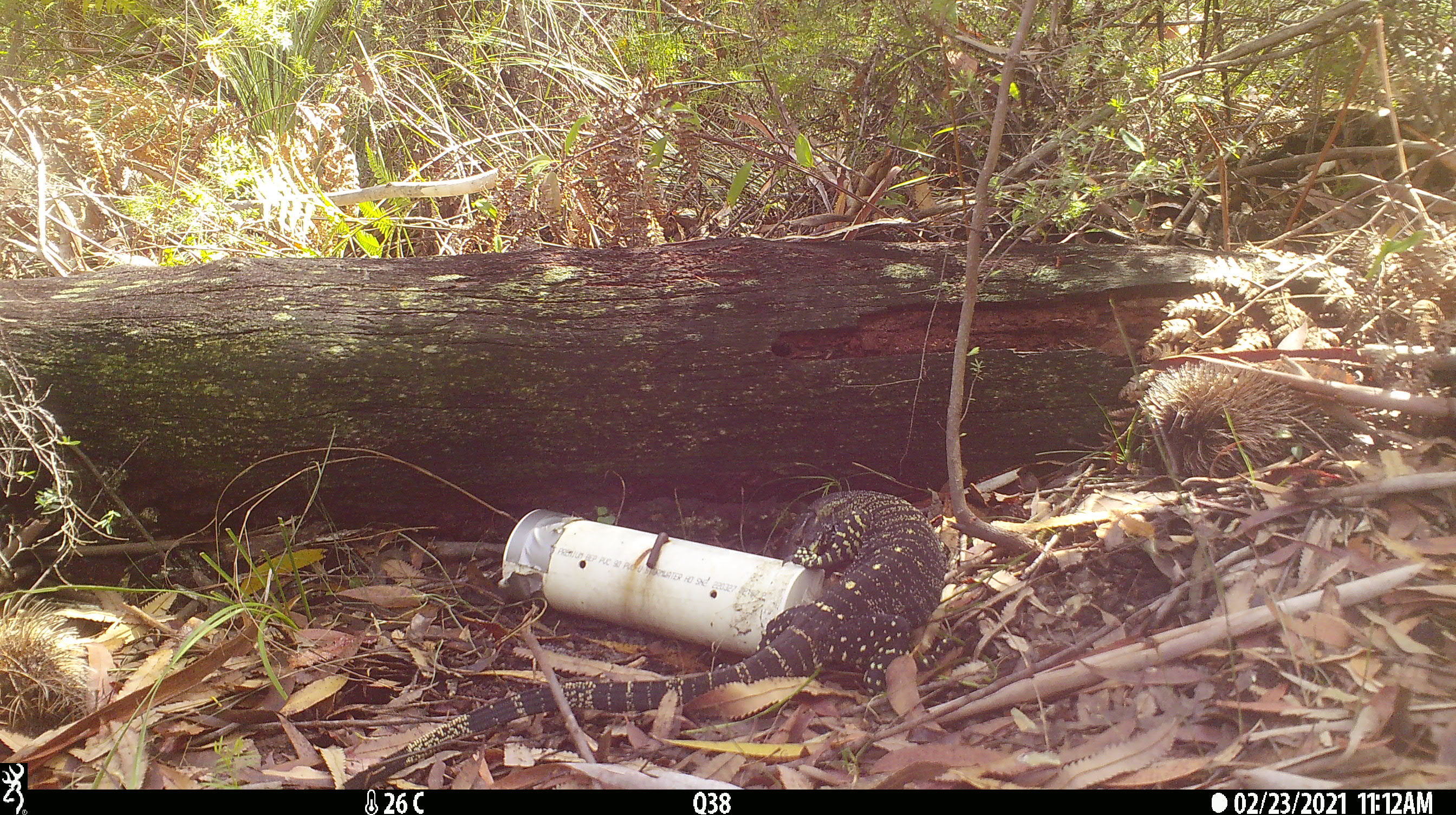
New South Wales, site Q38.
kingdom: Animalia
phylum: Chordata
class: Reptilia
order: Squamata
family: Varanidae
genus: Varanus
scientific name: Varanus varius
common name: lace monitor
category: goanna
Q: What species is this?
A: Goanna (lace monitor) (Varanus varius).